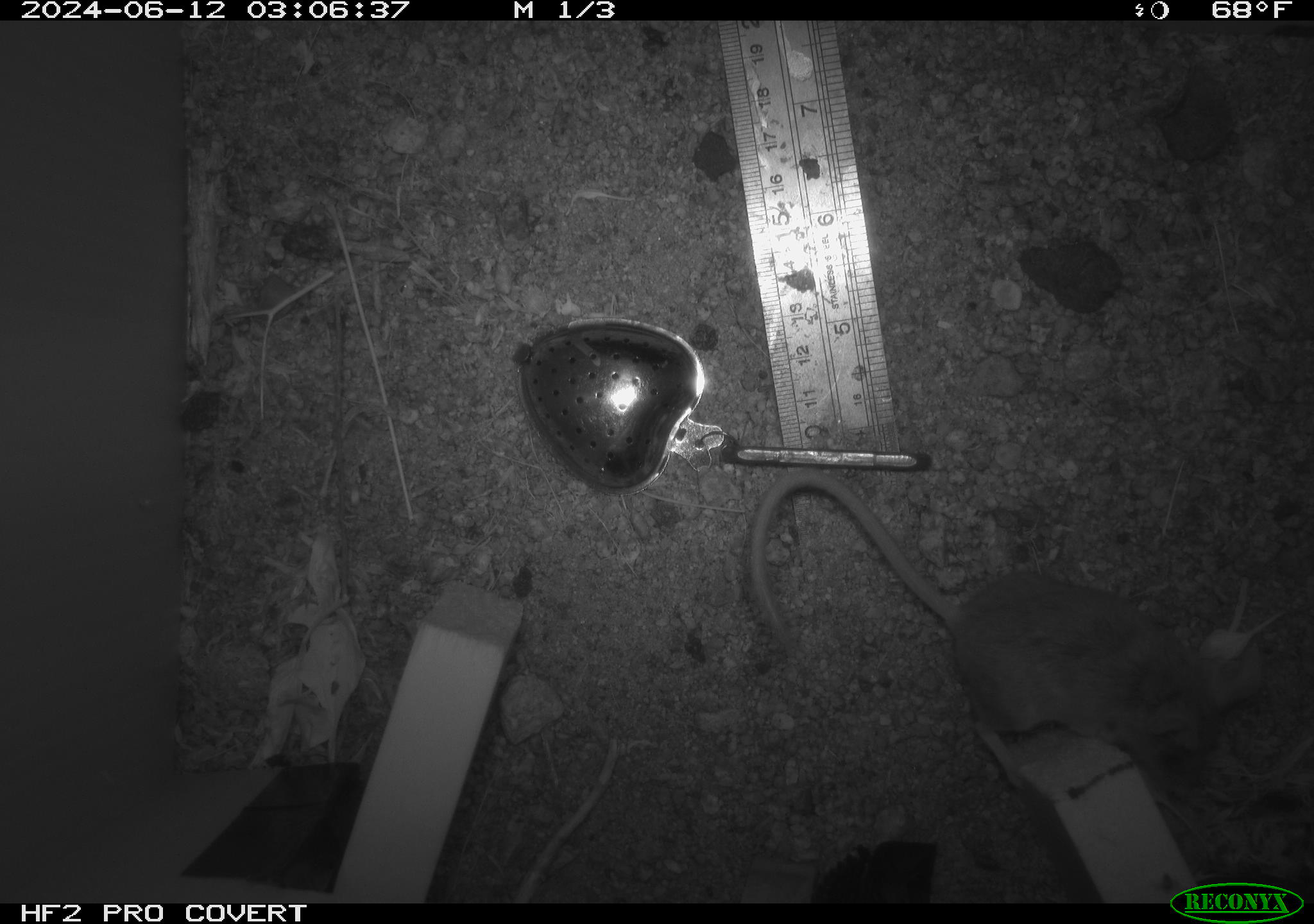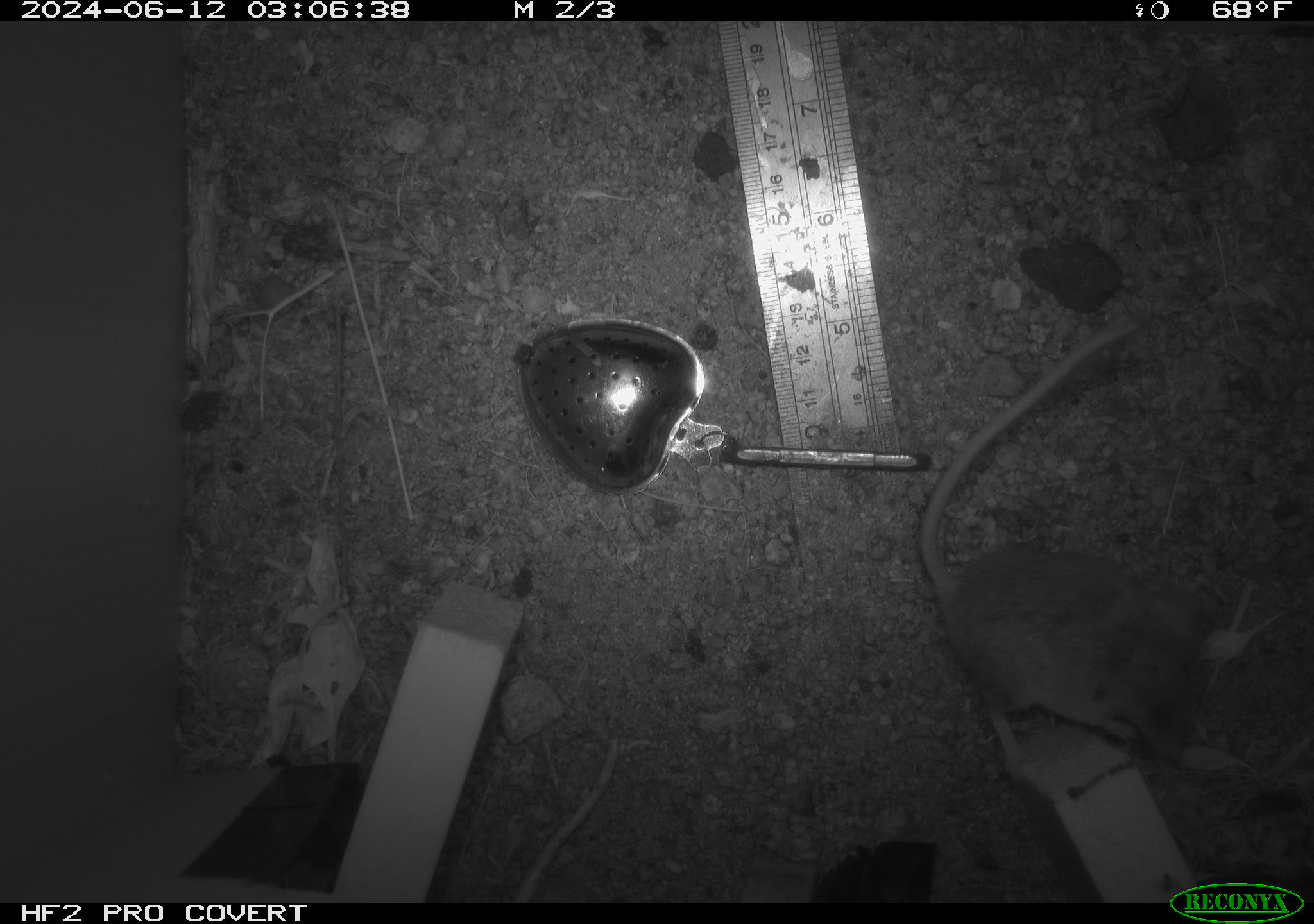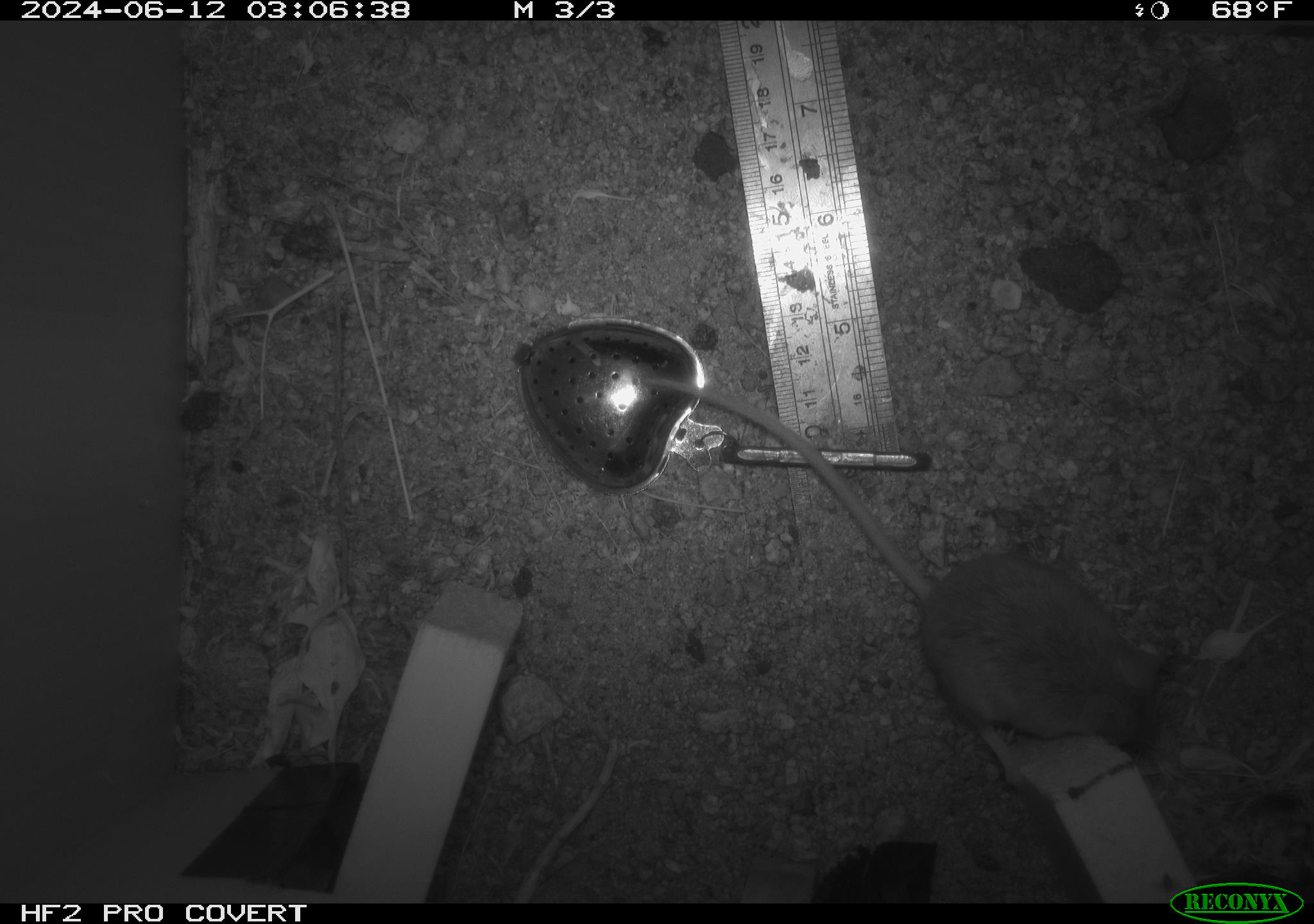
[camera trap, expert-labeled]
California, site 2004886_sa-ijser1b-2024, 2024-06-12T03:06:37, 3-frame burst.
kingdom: Animalia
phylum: Chordata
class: Mammalia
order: Rodentia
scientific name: Rodentia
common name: mouse species